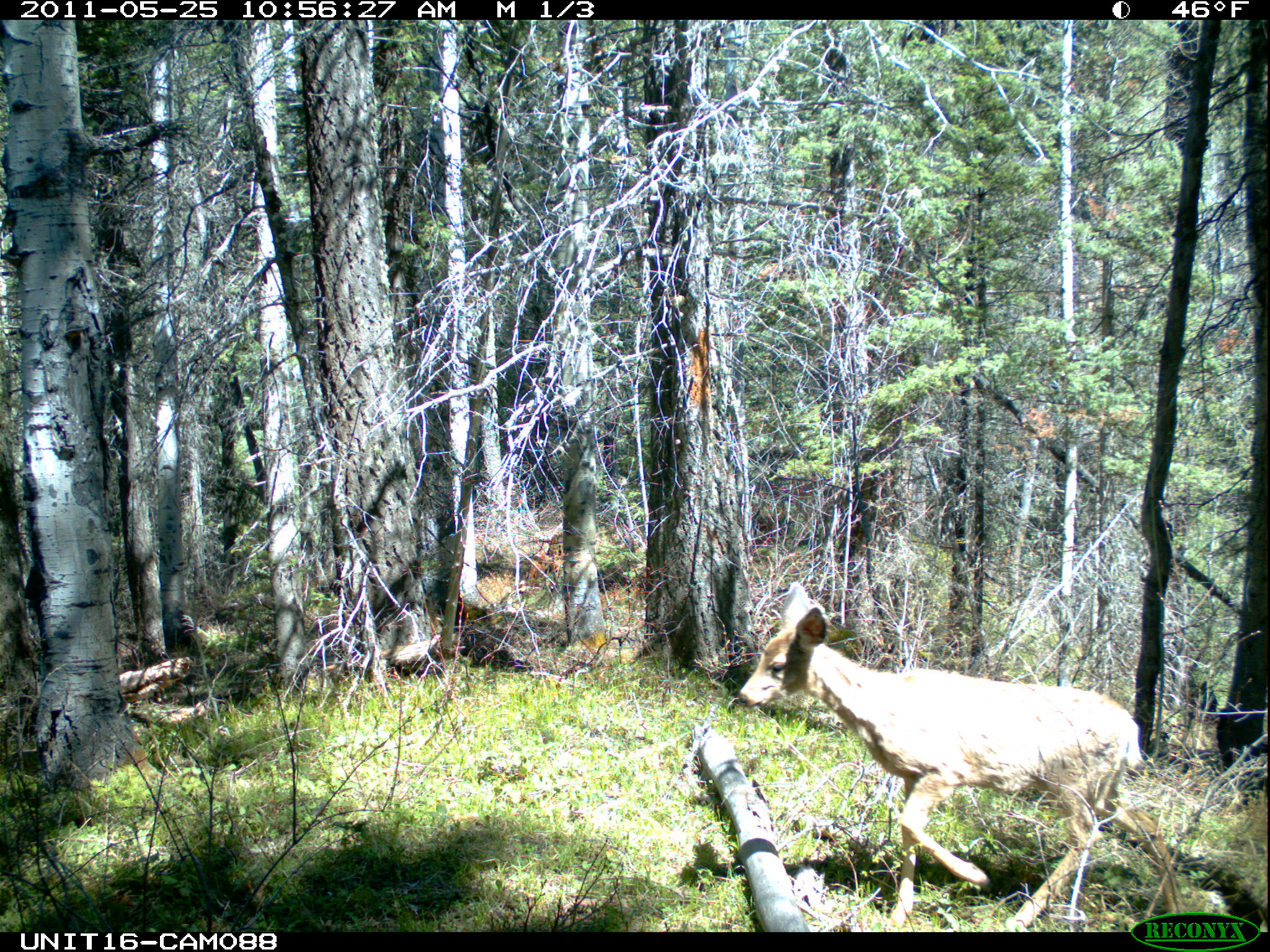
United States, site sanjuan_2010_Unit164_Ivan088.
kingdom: Animalia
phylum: Chordata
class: Mammalia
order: Artiodactyla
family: Cervidae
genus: Odocoileus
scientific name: Odocoileus hemionus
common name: mule deer